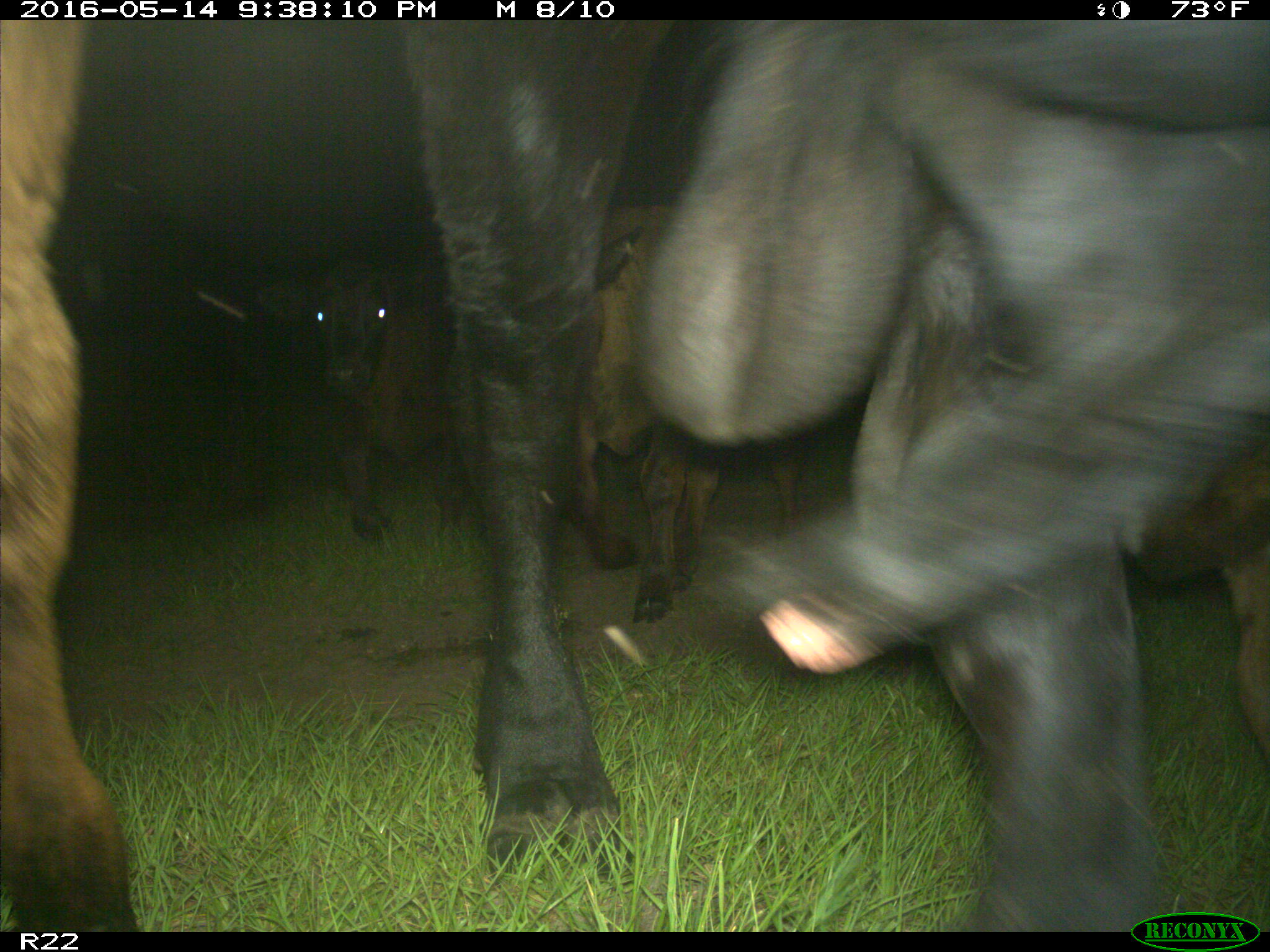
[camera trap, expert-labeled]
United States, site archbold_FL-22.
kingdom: Animalia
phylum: Chordata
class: Mammalia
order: Artiodactyla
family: Bovidae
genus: Bos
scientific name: Bos taurus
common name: domestic cow